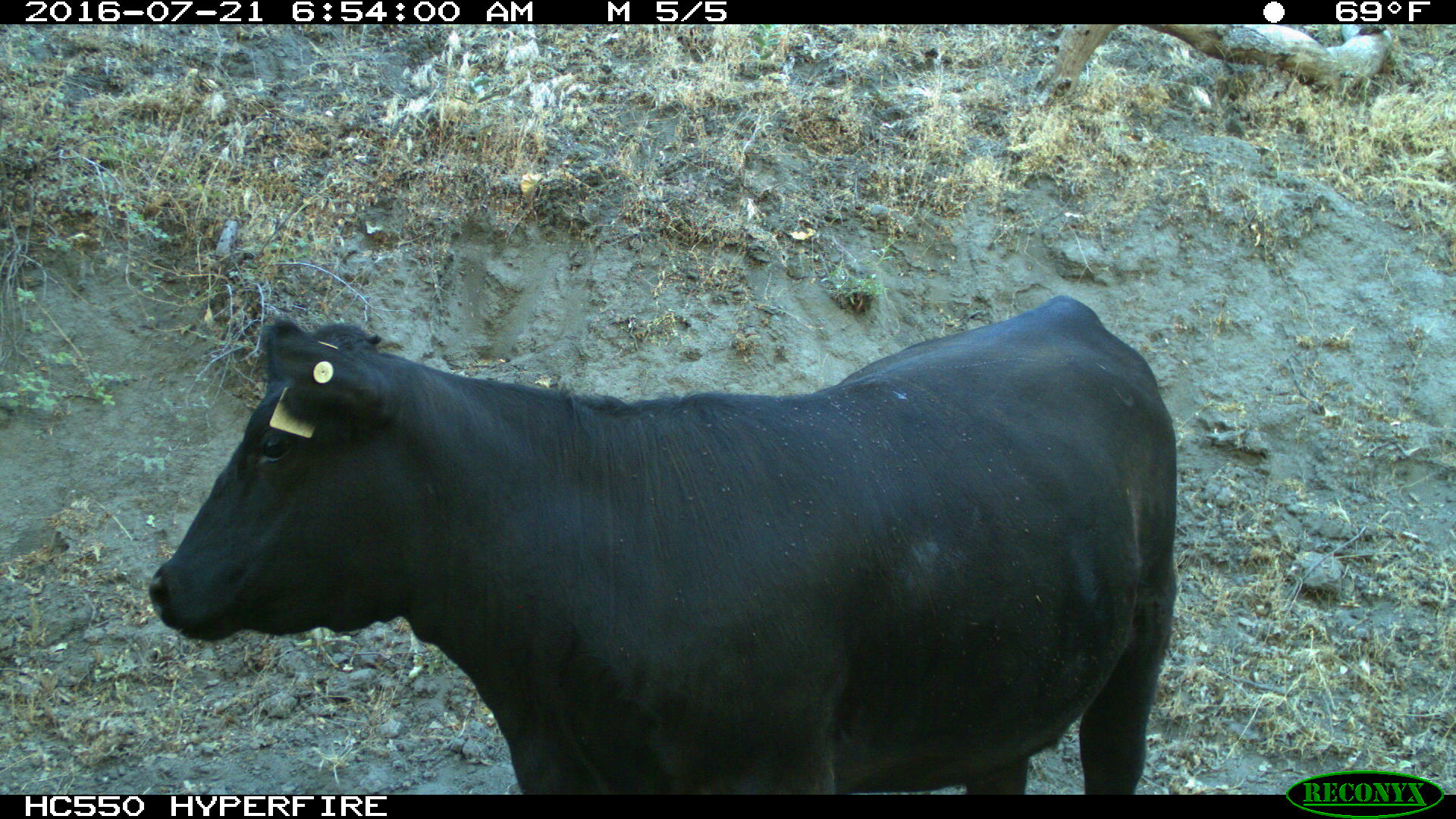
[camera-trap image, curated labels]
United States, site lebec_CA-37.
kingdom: Animalia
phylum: Chordata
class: Mammalia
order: Artiodactyla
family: Bovidae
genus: Bos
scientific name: Bos taurus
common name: domestic cow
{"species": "Bos taurus (domestic cow)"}